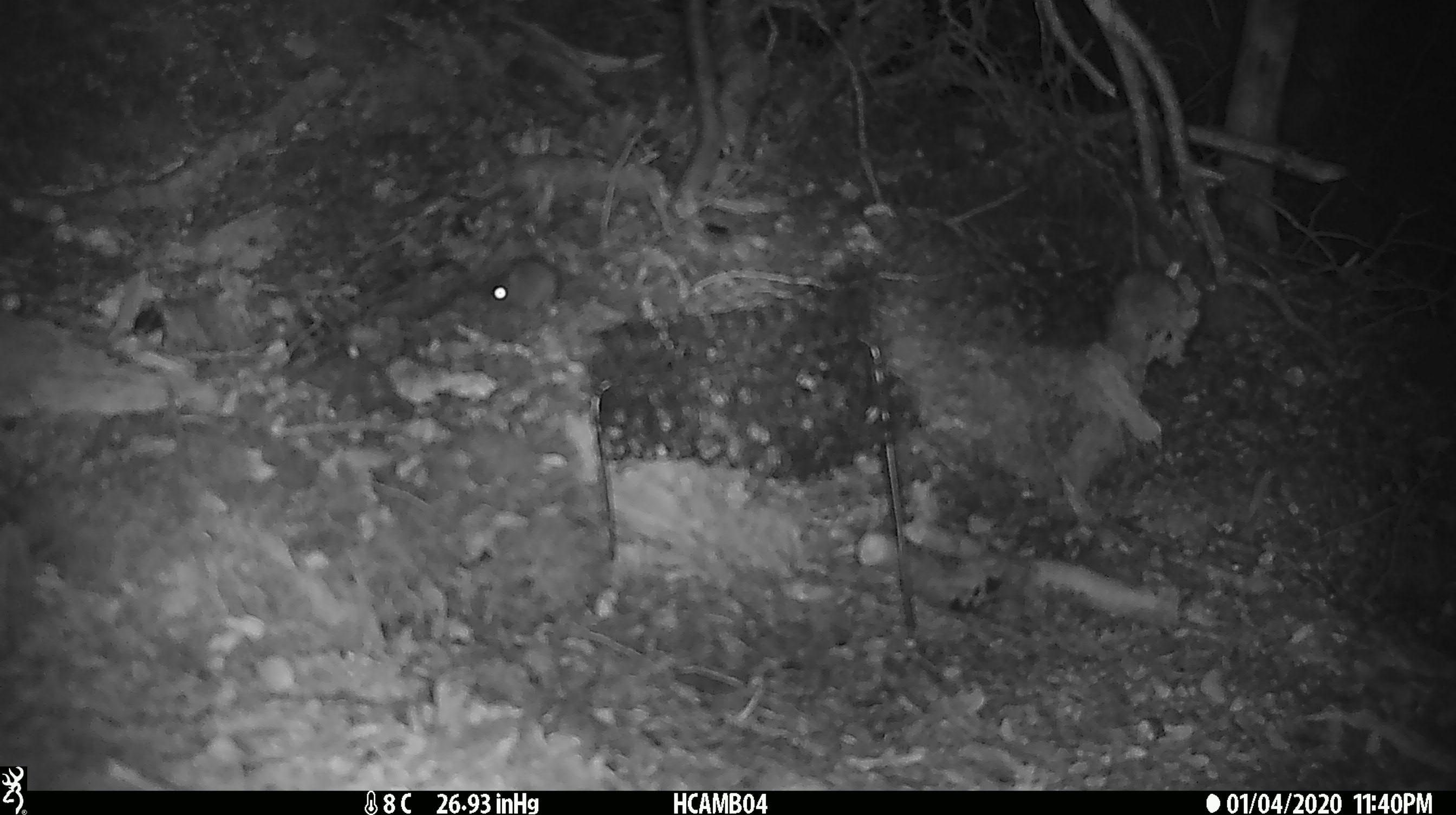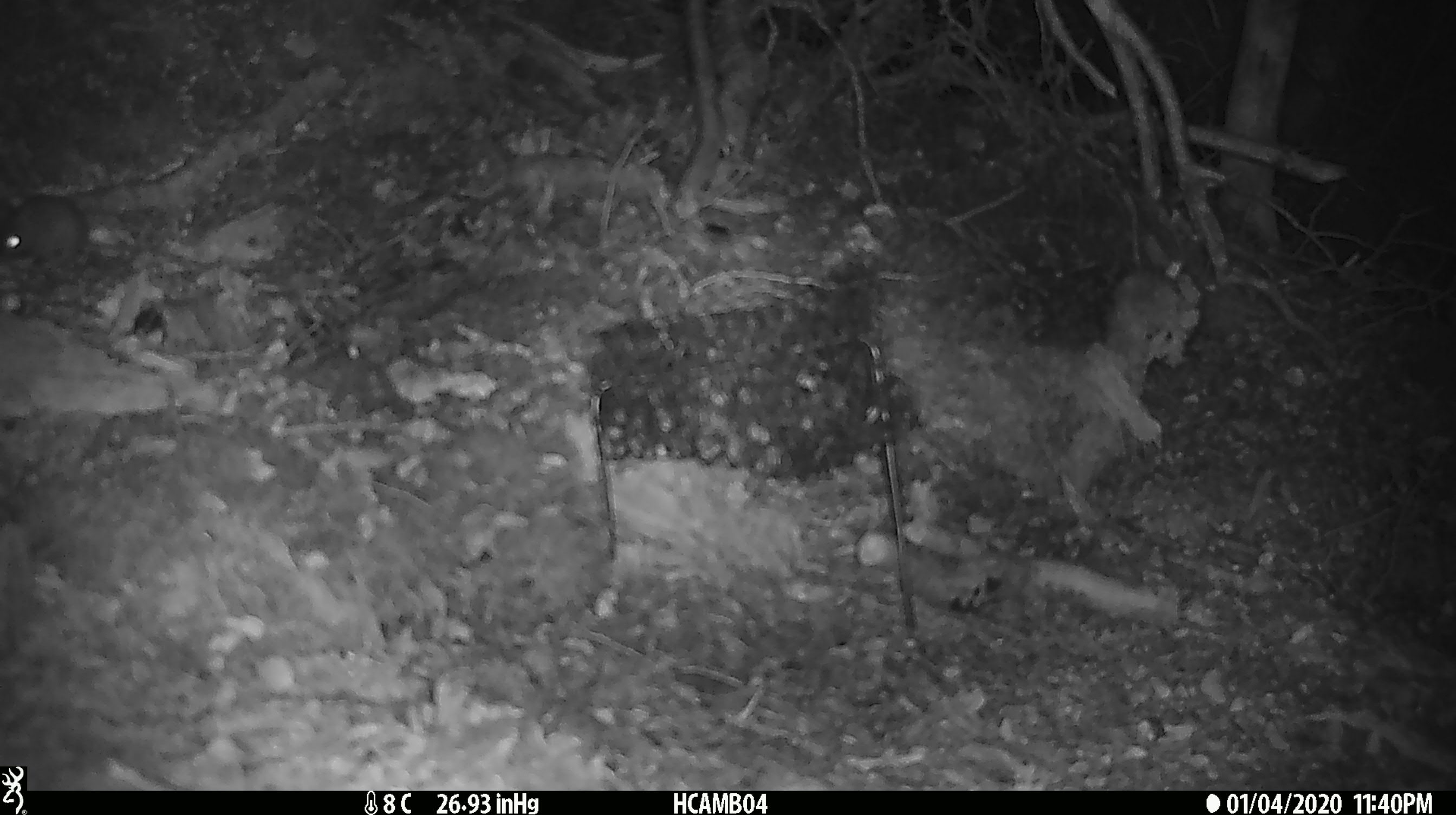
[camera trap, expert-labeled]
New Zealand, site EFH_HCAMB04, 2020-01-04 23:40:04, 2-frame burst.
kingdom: Animalia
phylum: Chordata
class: Mammalia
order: Rodentia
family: Muridae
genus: Mus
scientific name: Mus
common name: mouse